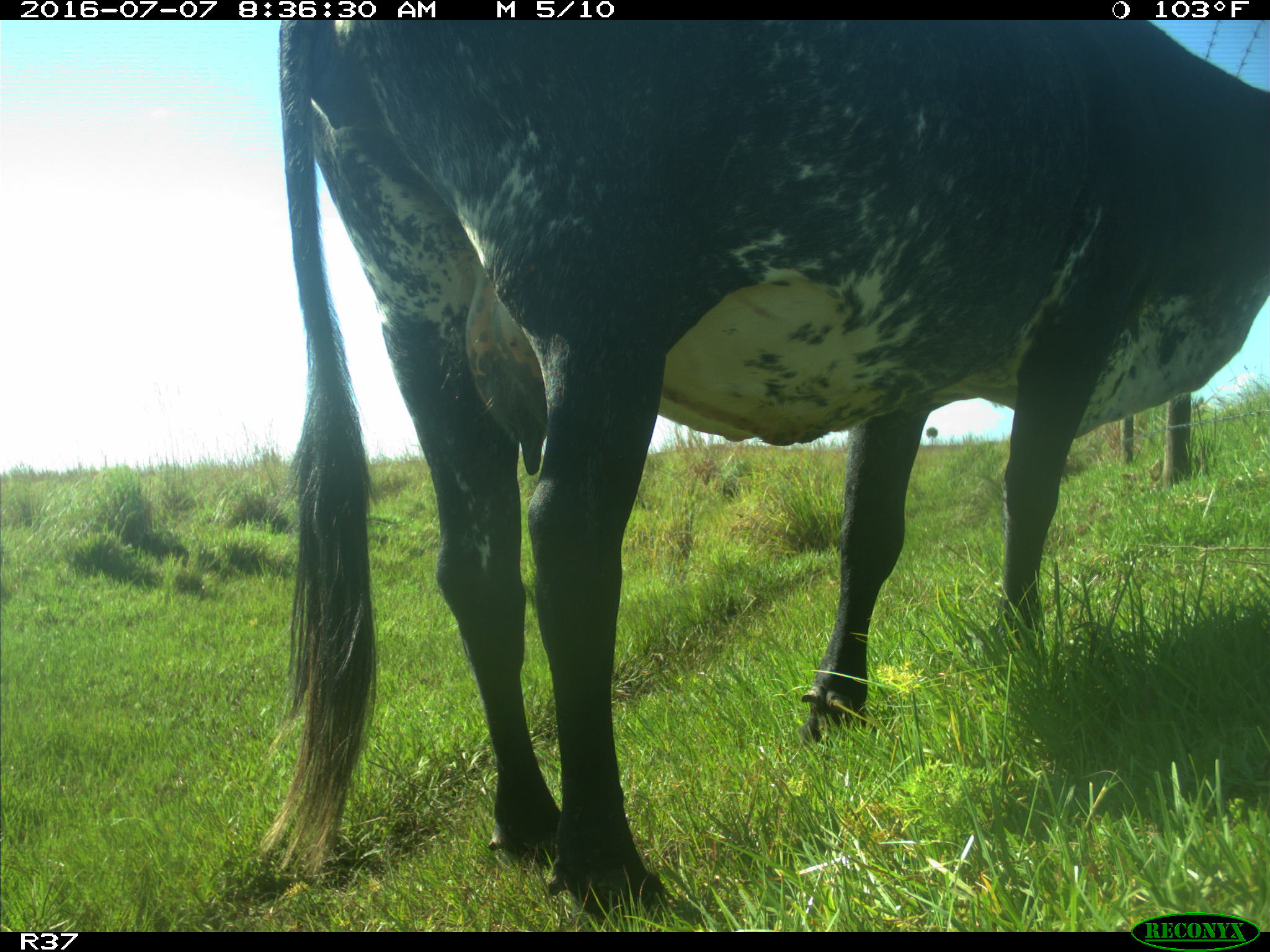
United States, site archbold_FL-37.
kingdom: Animalia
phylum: Chordata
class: Mammalia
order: Artiodactyla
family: Bovidae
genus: Bos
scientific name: Bos taurus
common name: domestic cow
Bos taurus (domestic cow).